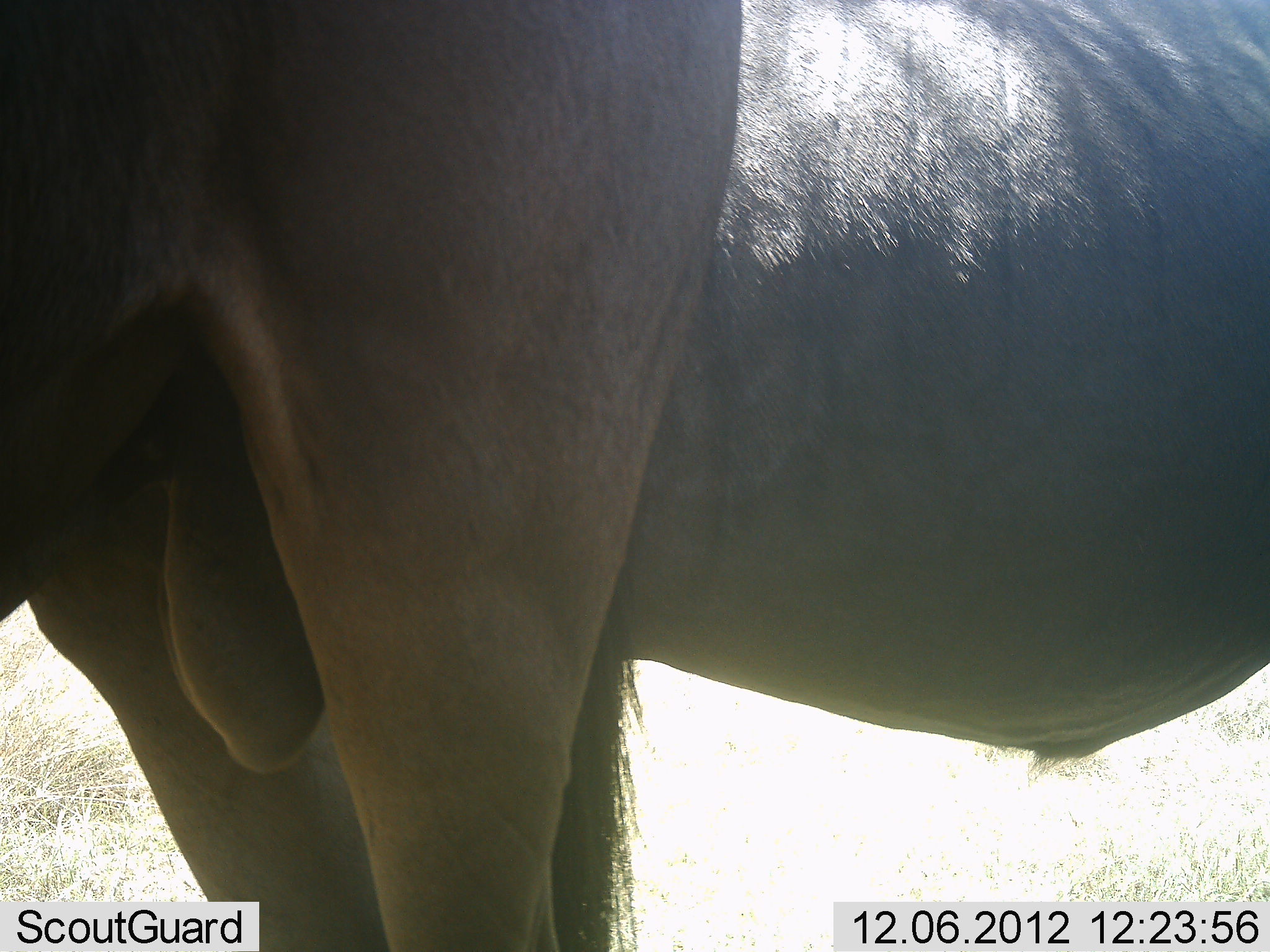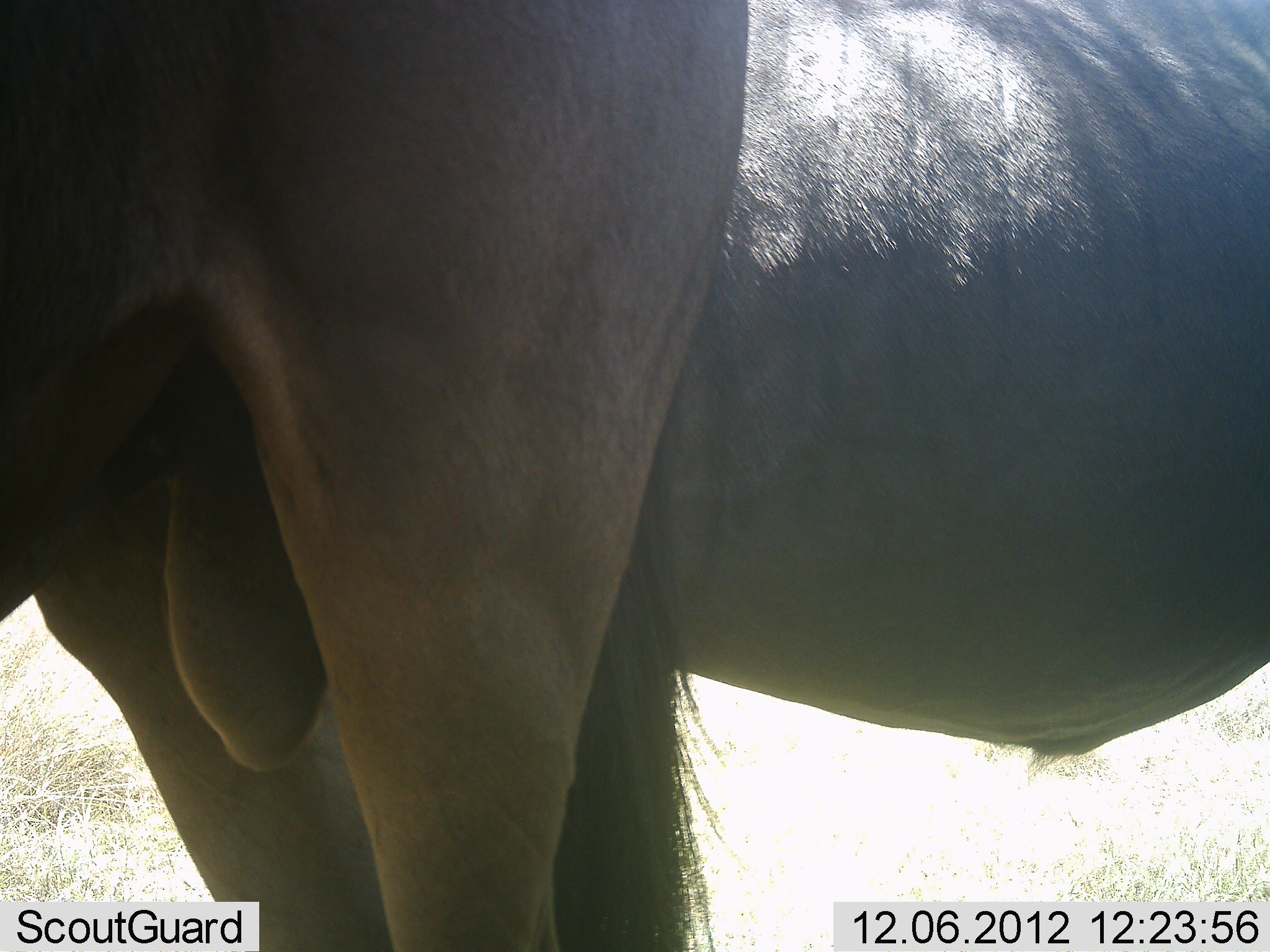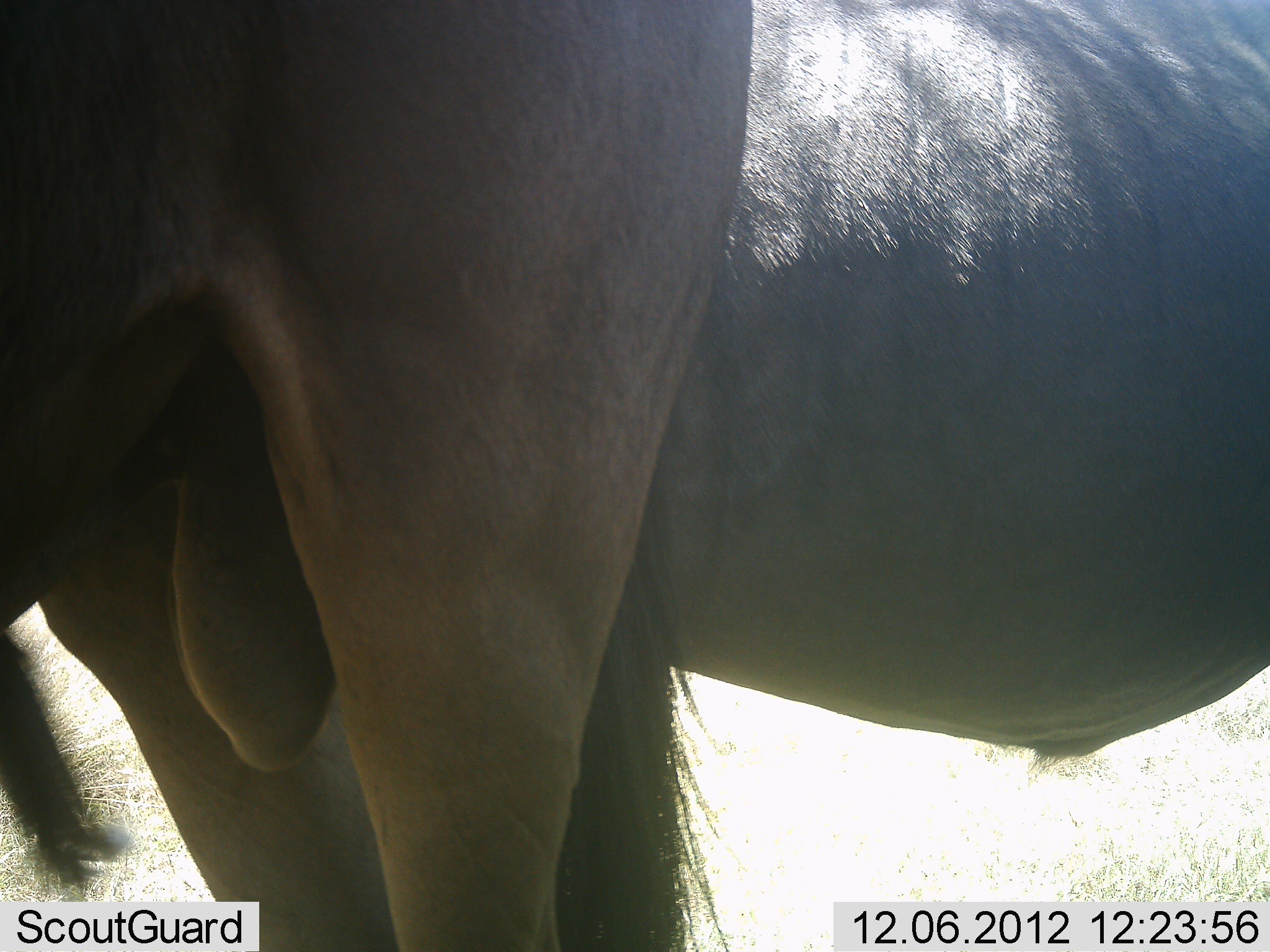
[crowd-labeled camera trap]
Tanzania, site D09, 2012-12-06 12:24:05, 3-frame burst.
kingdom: Animalia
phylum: Chordata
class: Mammalia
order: Artiodactyla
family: Bovidae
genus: Connochaetes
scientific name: Connochaetes taurinus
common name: blue wildebeest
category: wildebeest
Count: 2.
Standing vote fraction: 100%.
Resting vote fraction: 10%.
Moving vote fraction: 0%.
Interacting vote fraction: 0%.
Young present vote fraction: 0%.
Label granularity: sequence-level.